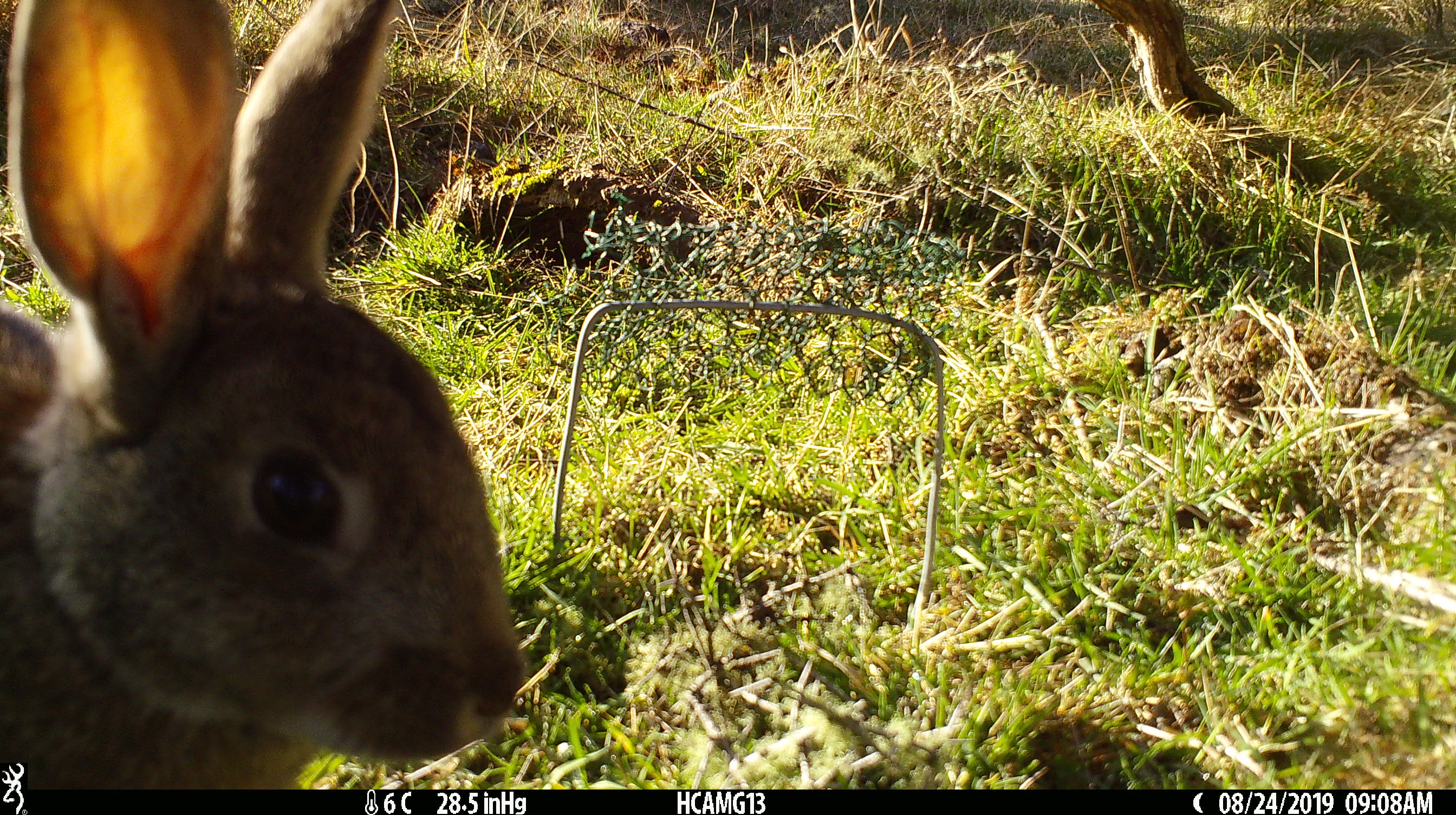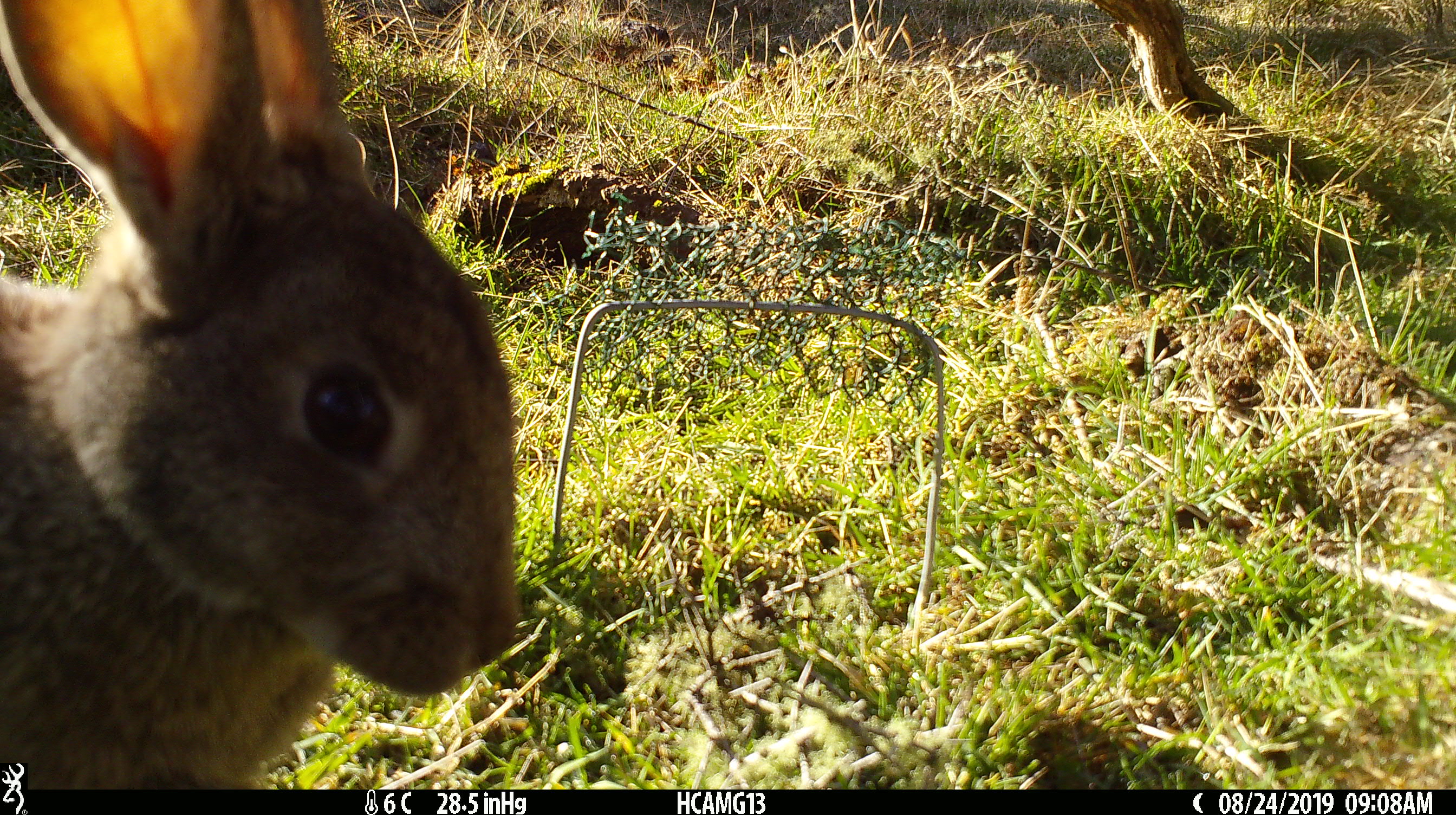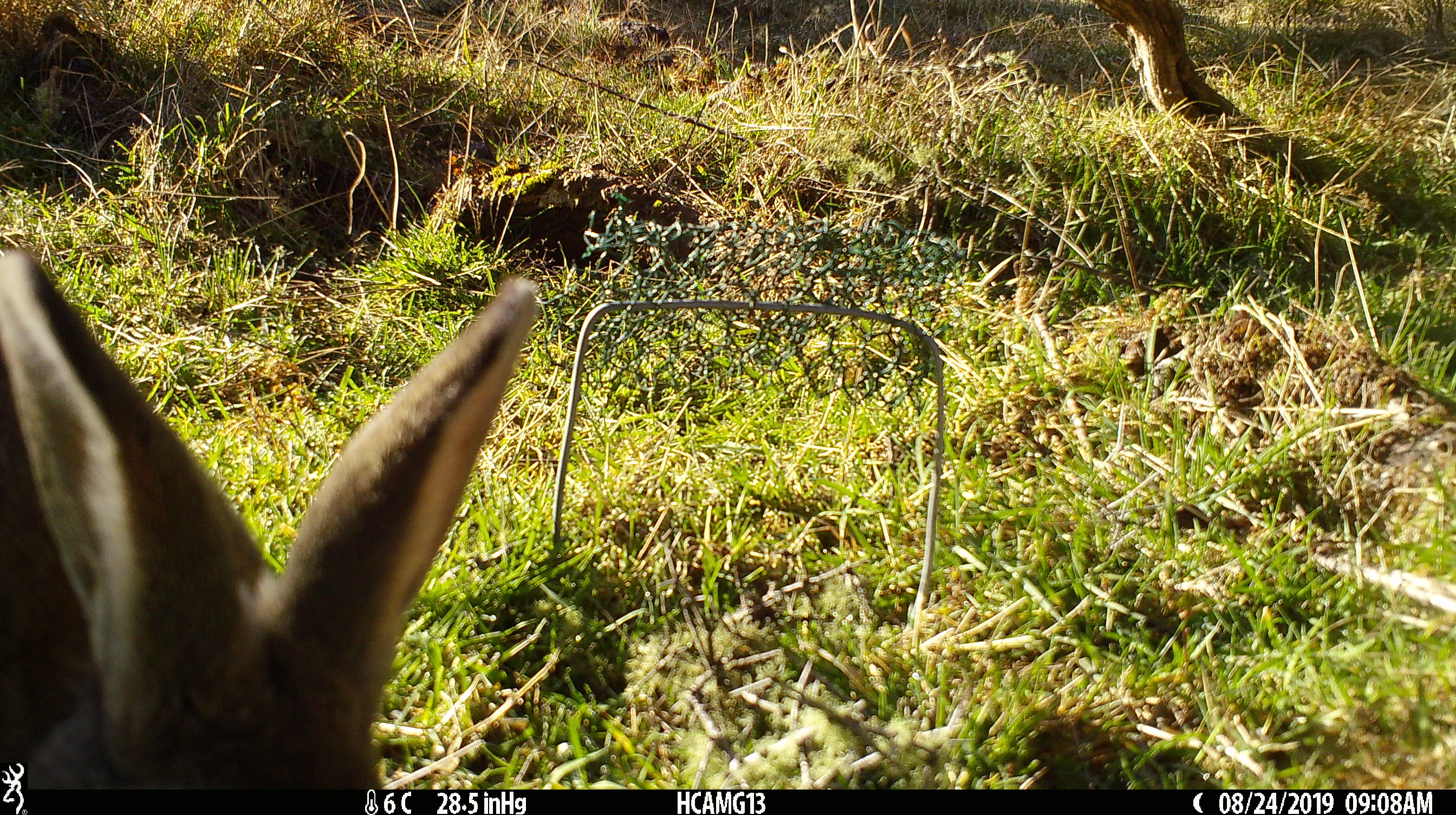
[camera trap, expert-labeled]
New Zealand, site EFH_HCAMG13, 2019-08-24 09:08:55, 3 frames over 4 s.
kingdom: Animalia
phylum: Chordata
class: Mammalia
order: Lagomorpha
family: Leporidae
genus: Oryctolagus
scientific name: Oryctolagus cuniculus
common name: european rabbit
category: rabbit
Rabbit (european rabbit) (Oryctolagus cuniculus).